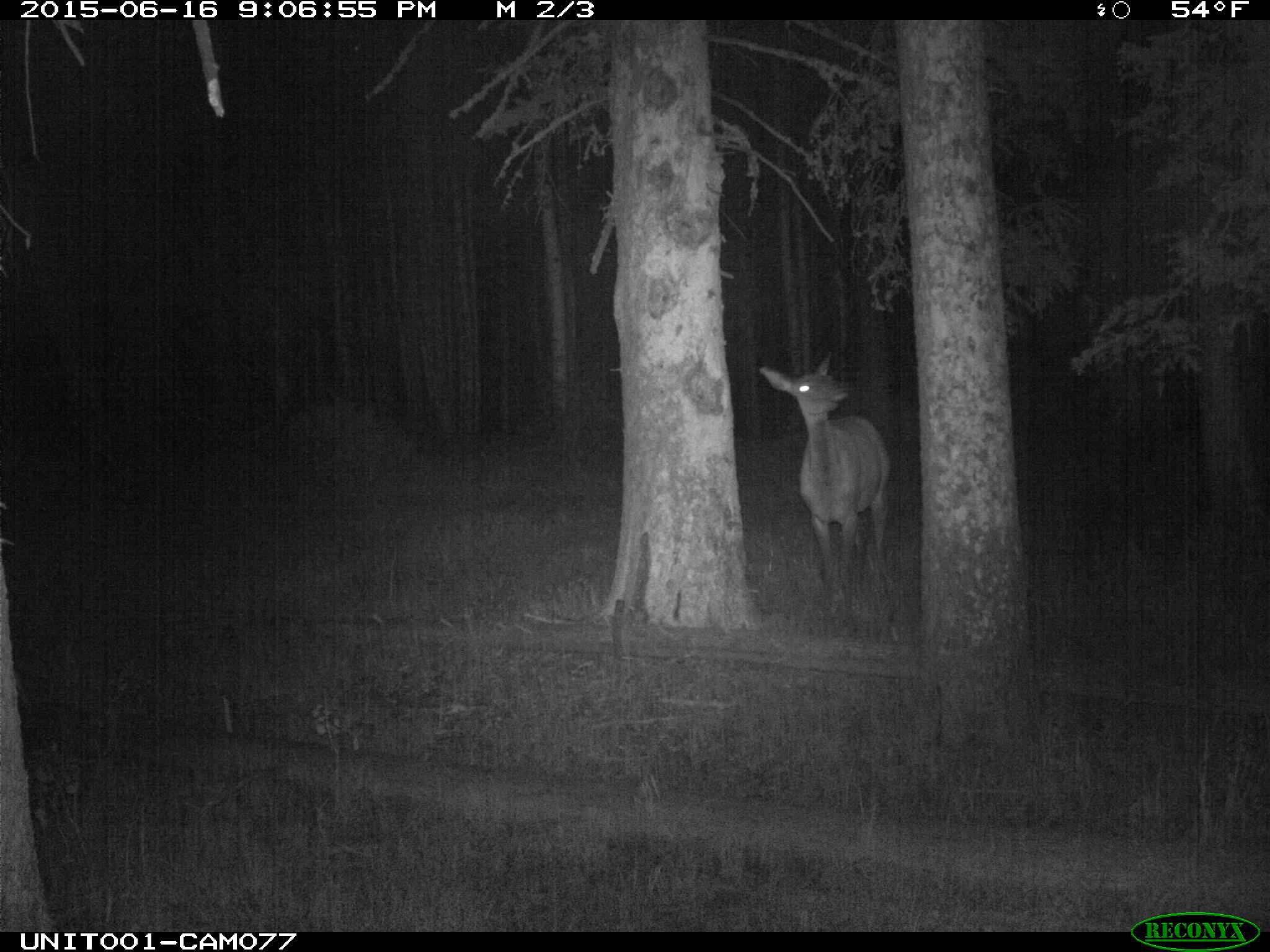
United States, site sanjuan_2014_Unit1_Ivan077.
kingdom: Animalia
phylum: Chordata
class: Mammalia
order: Artiodactyla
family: Cervidae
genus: Cervus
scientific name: Cervus elaphus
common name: red deer